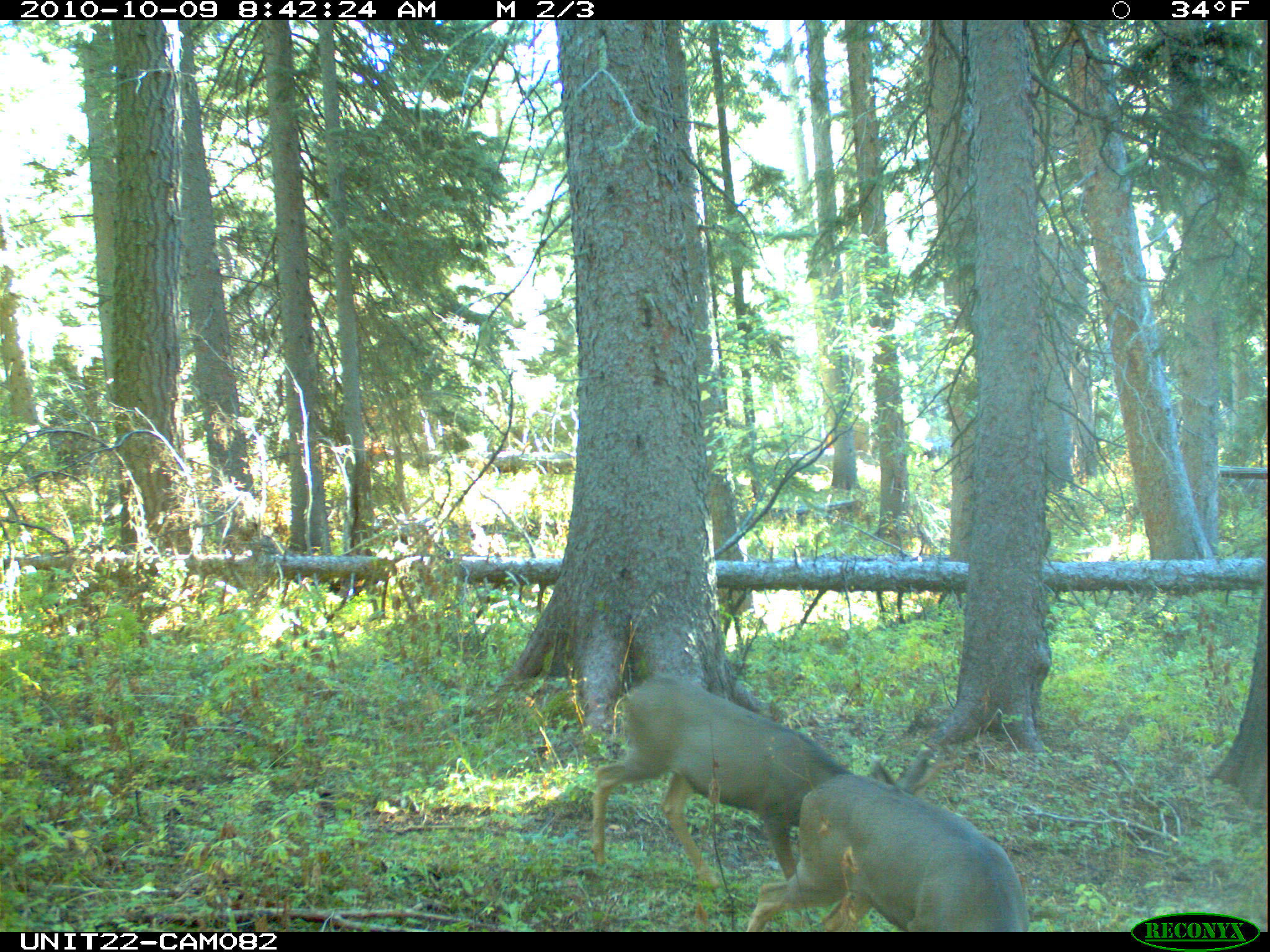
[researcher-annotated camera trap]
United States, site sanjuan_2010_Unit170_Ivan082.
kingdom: Animalia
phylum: Chordata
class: Mammalia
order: Artiodactyla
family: Cervidae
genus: Odocoileus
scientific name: Odocoileus hemionus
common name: mule deer